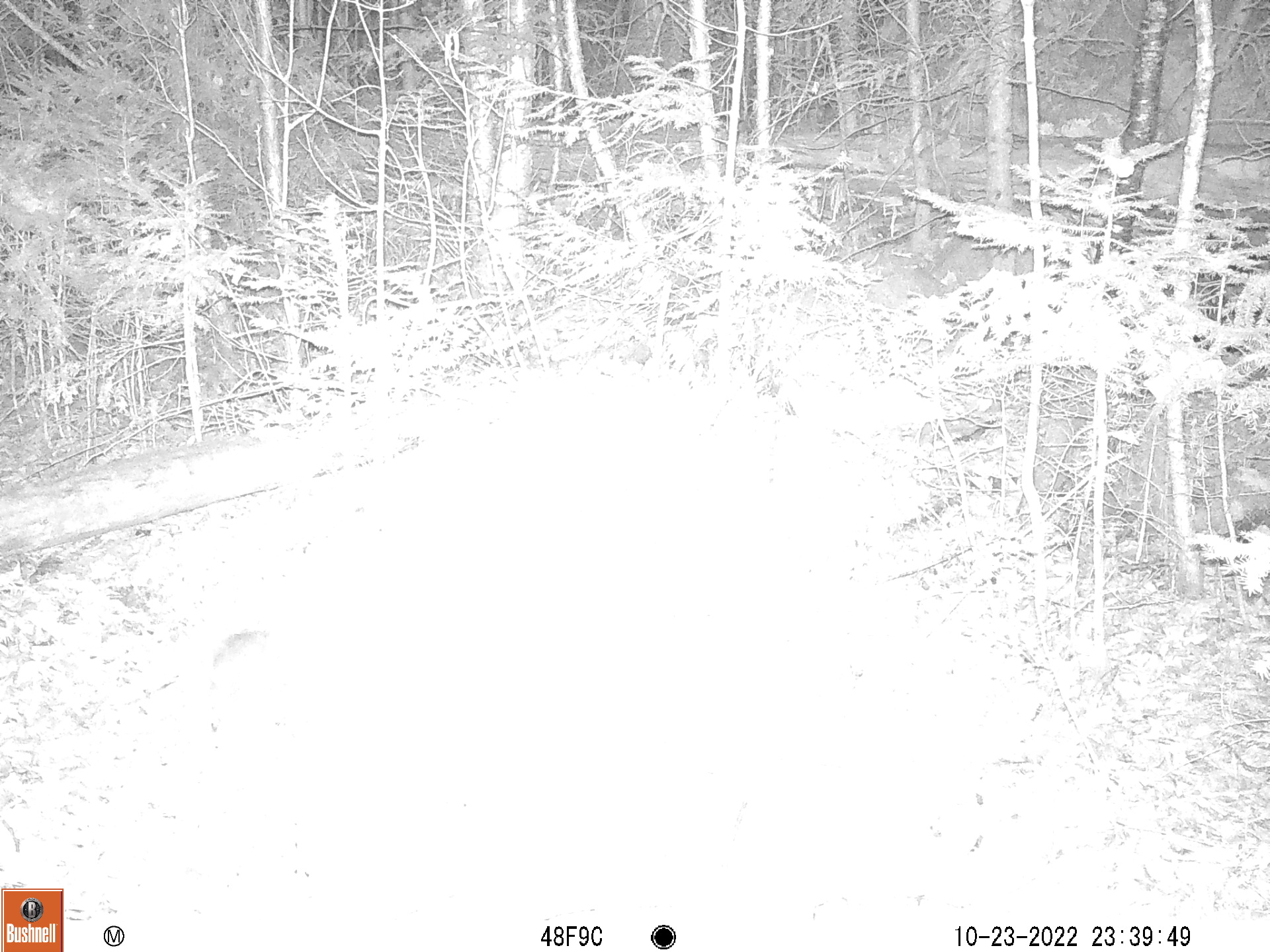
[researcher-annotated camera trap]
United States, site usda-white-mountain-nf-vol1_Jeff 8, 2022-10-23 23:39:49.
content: unidentified animal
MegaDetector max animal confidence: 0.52